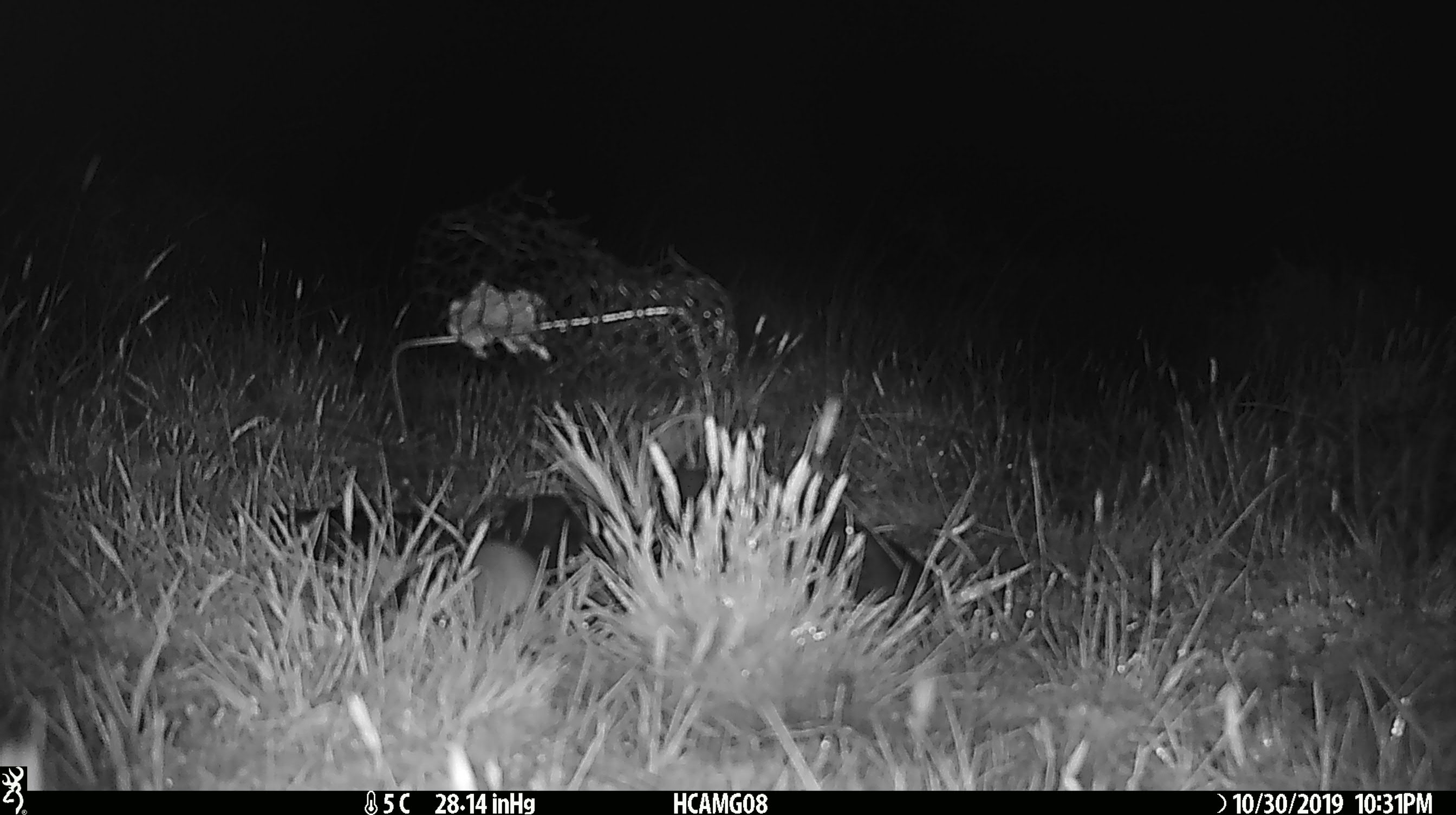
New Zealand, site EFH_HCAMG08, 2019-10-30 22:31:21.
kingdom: Animalia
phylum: Chordata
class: Mammalia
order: Rodentia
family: Muridae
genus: Mus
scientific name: Mus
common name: mouse